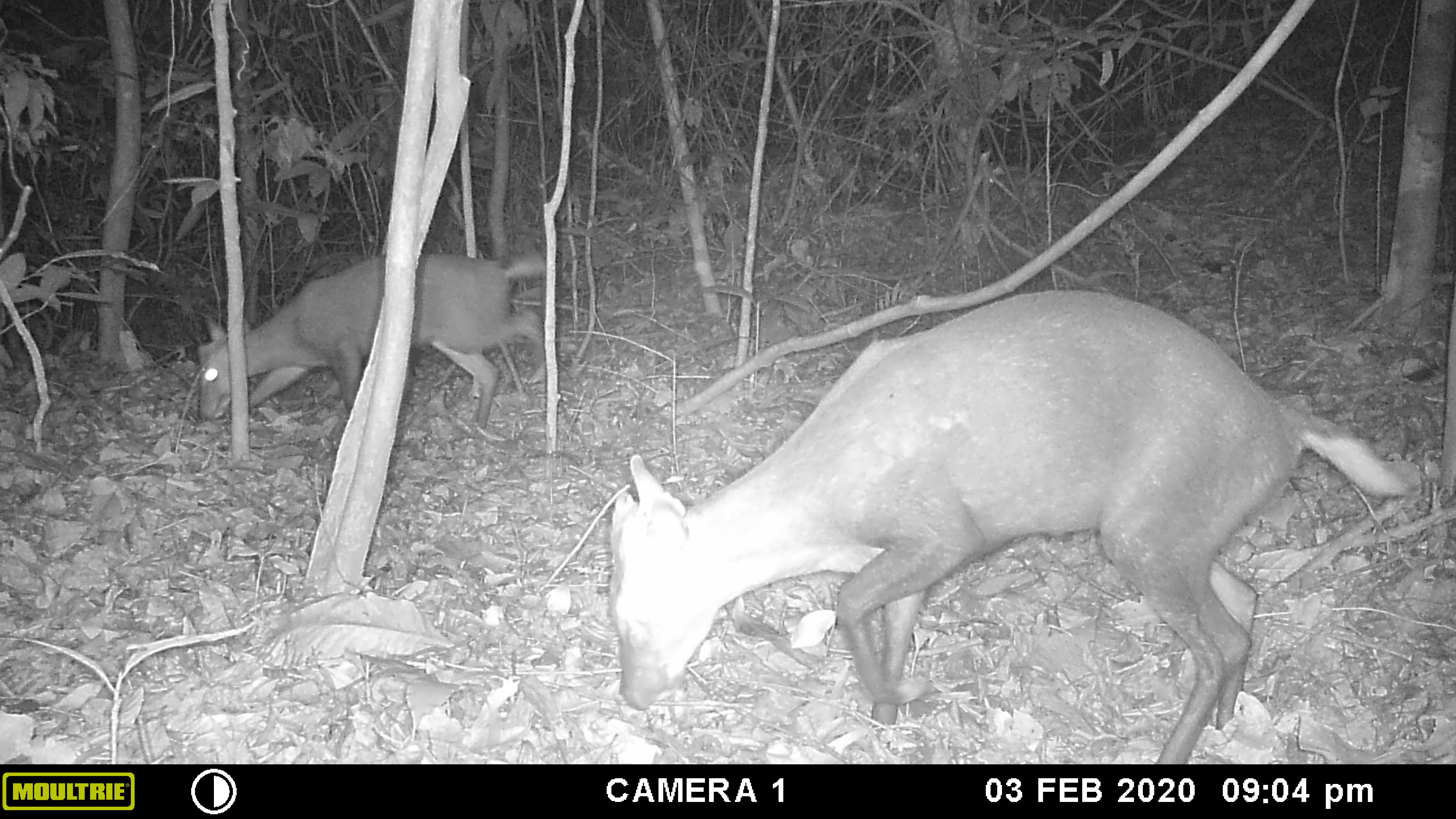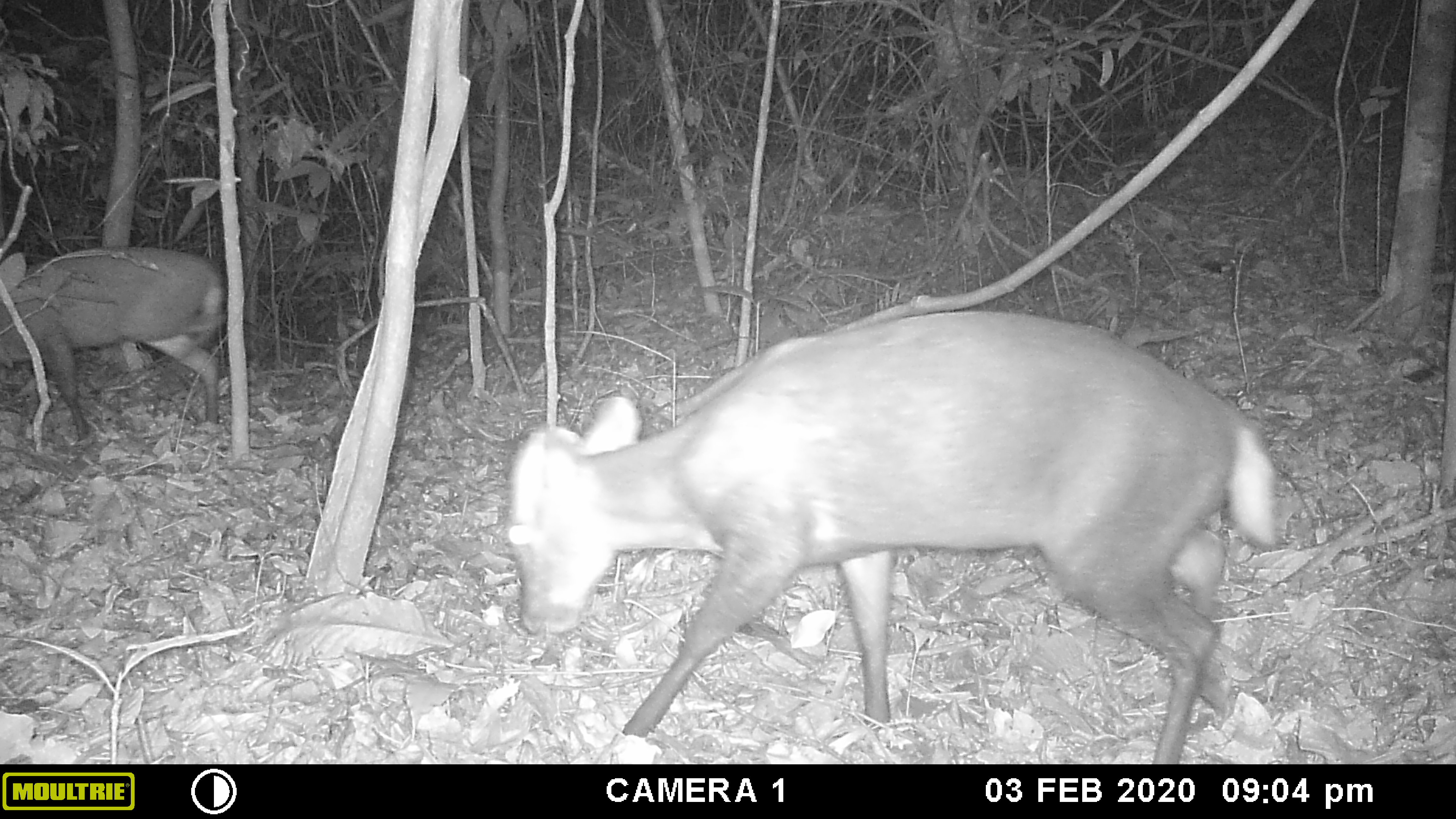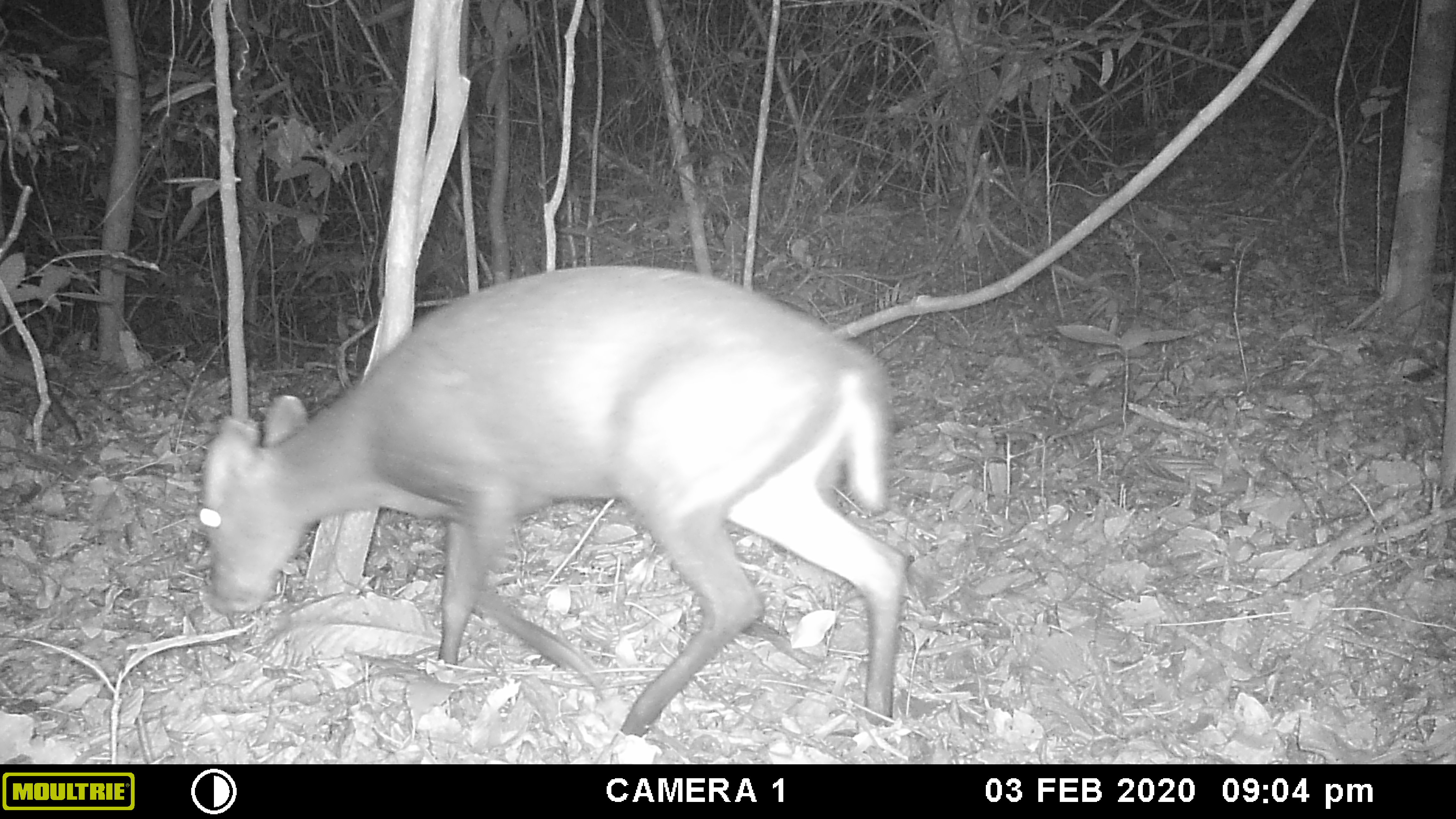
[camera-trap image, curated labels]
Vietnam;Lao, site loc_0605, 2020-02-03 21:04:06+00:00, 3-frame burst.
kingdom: Animalia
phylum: Chordata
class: Mammalia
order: Artiodactyla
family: Cervidae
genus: Muntiacus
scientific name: Muntiacus rooseveltorum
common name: roosevelt's muntjac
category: roosevelts muntjac group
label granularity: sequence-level